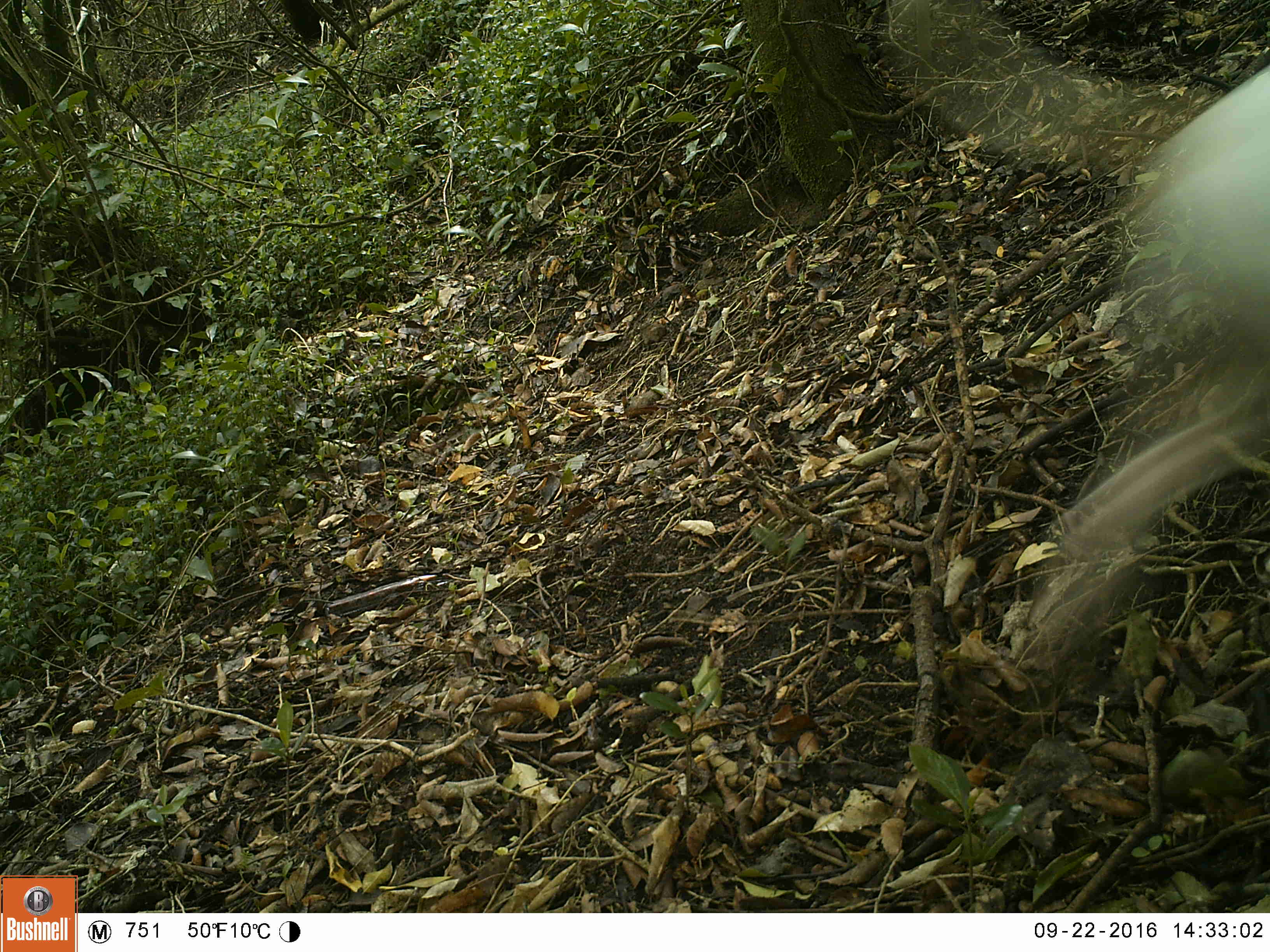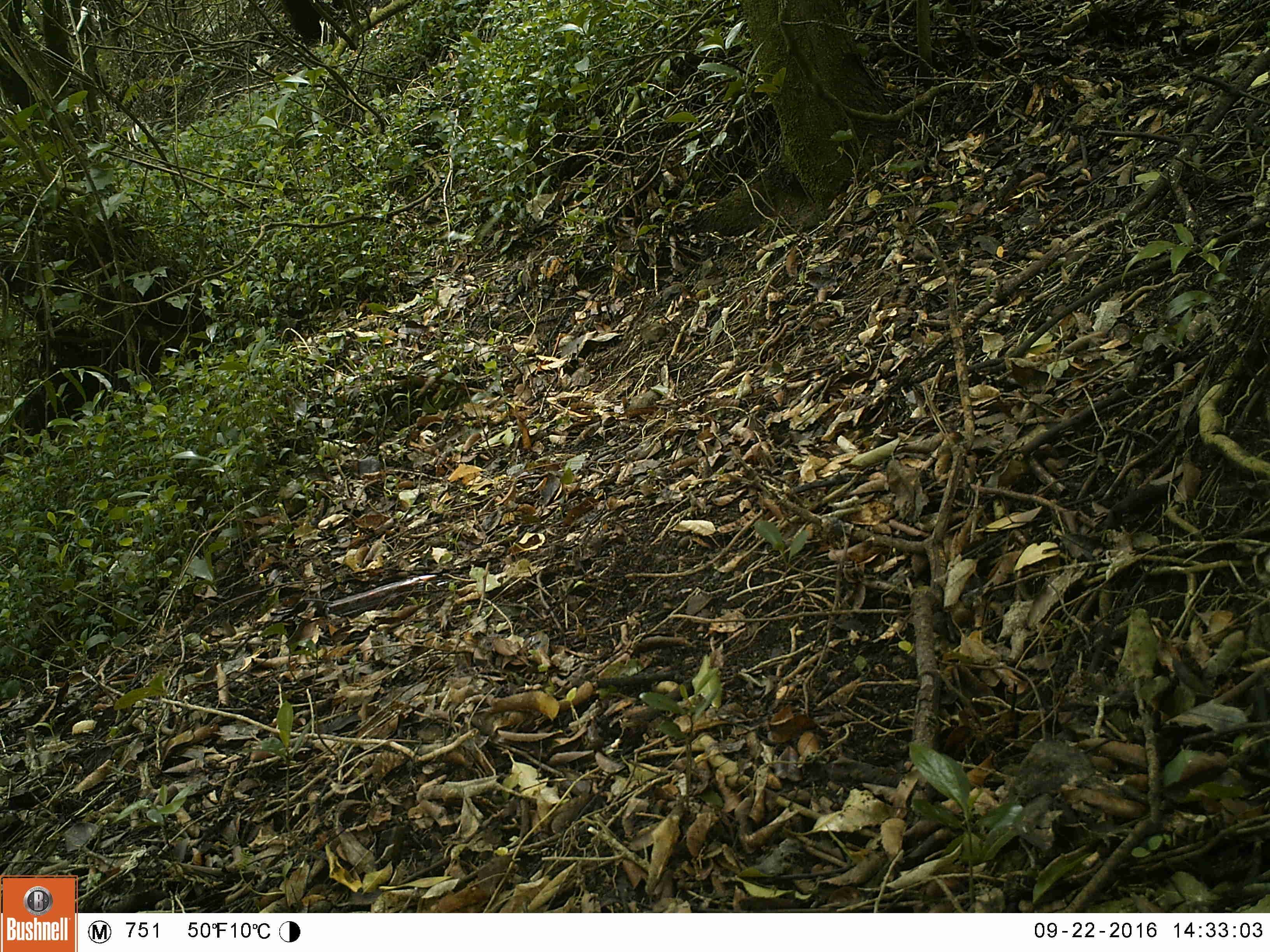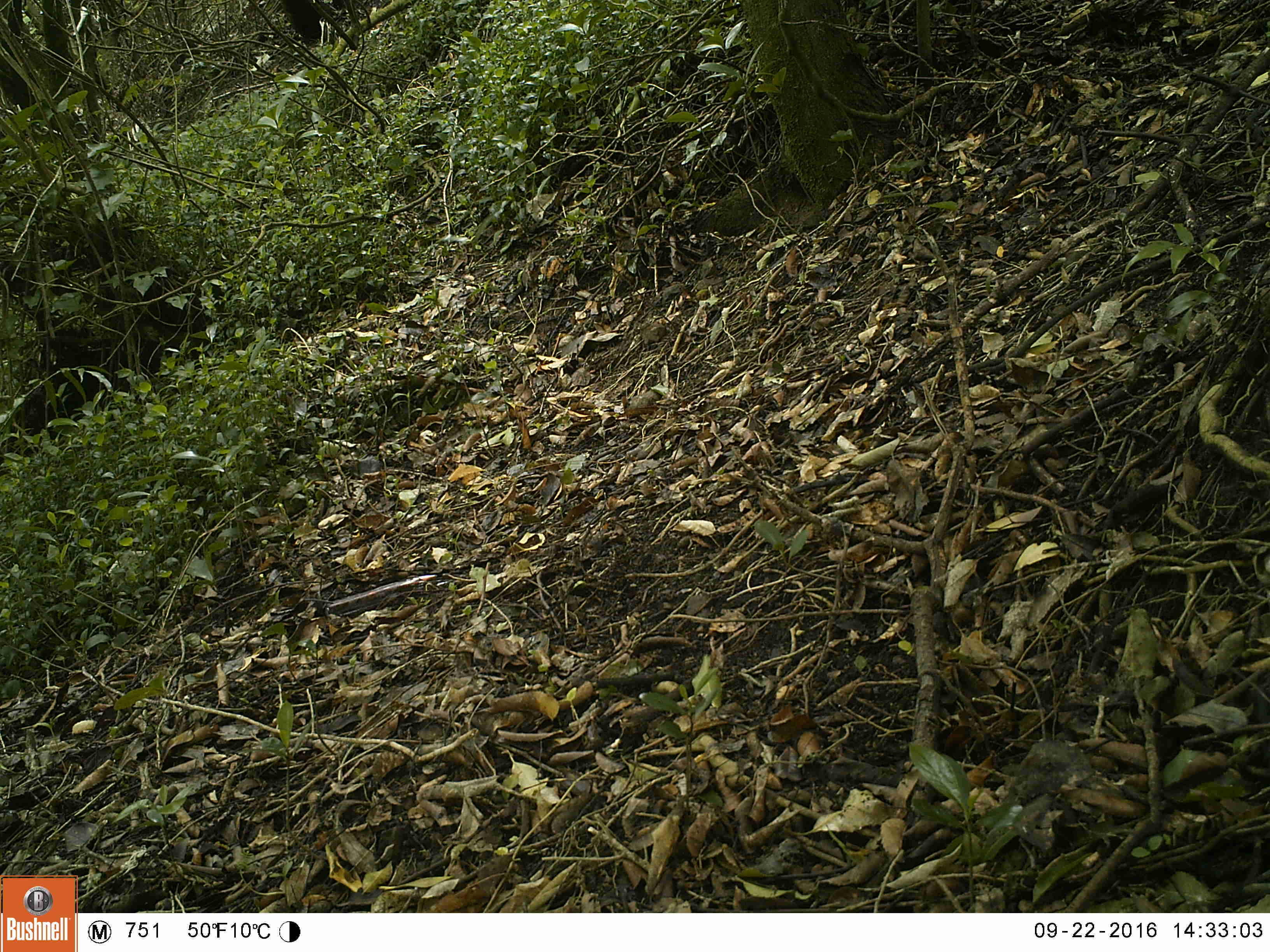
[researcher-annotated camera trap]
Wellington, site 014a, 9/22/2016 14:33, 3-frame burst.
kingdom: Animalia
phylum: Chordata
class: Mammalia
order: Carnivora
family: Canidae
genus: Canis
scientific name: Canis familiaris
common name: dog